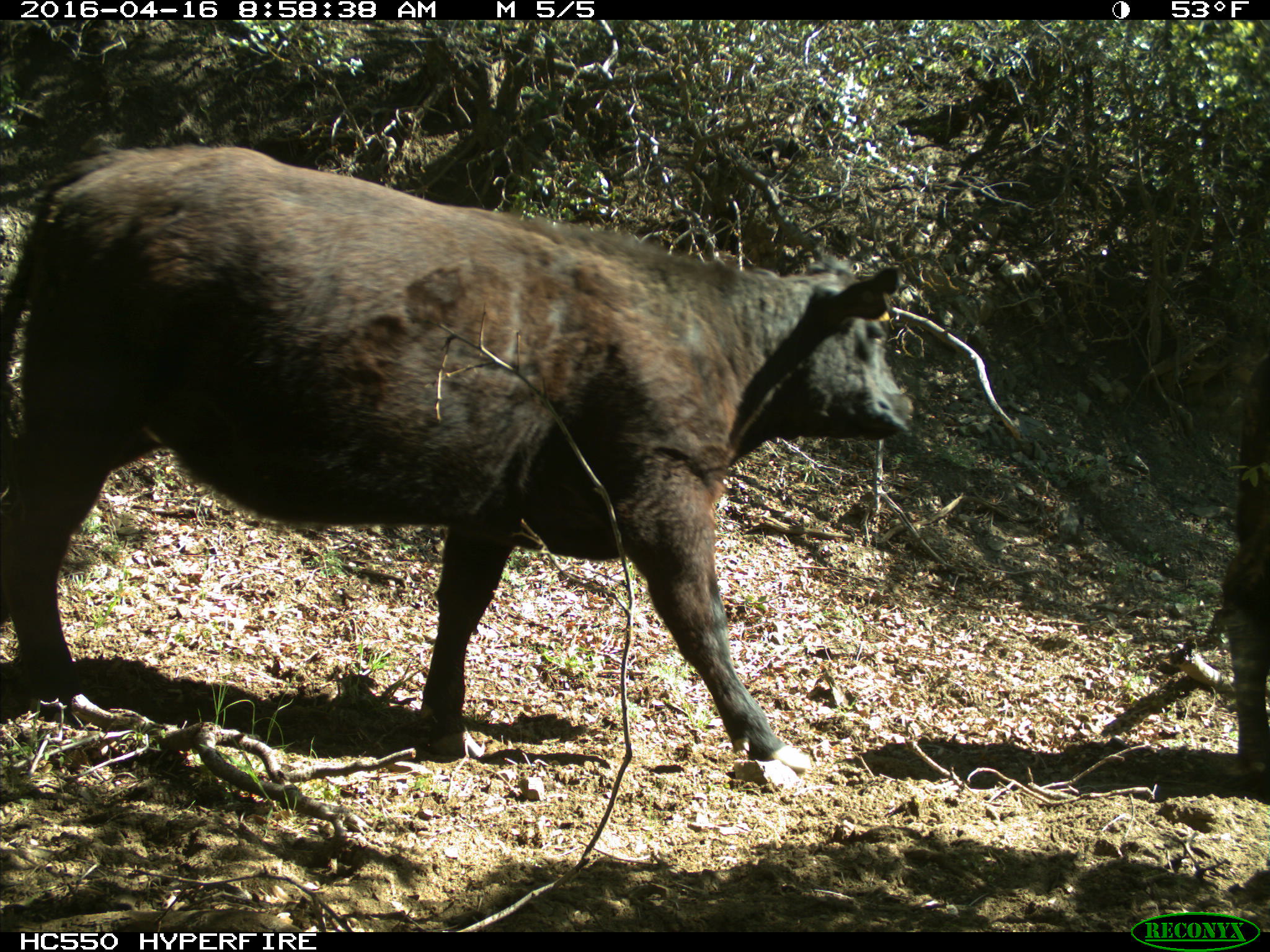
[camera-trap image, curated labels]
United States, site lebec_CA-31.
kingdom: Animalia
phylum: Chordata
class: Mammalia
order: Artiodactyla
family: Bovidae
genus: Bos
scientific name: Bos taurus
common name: domestic cow